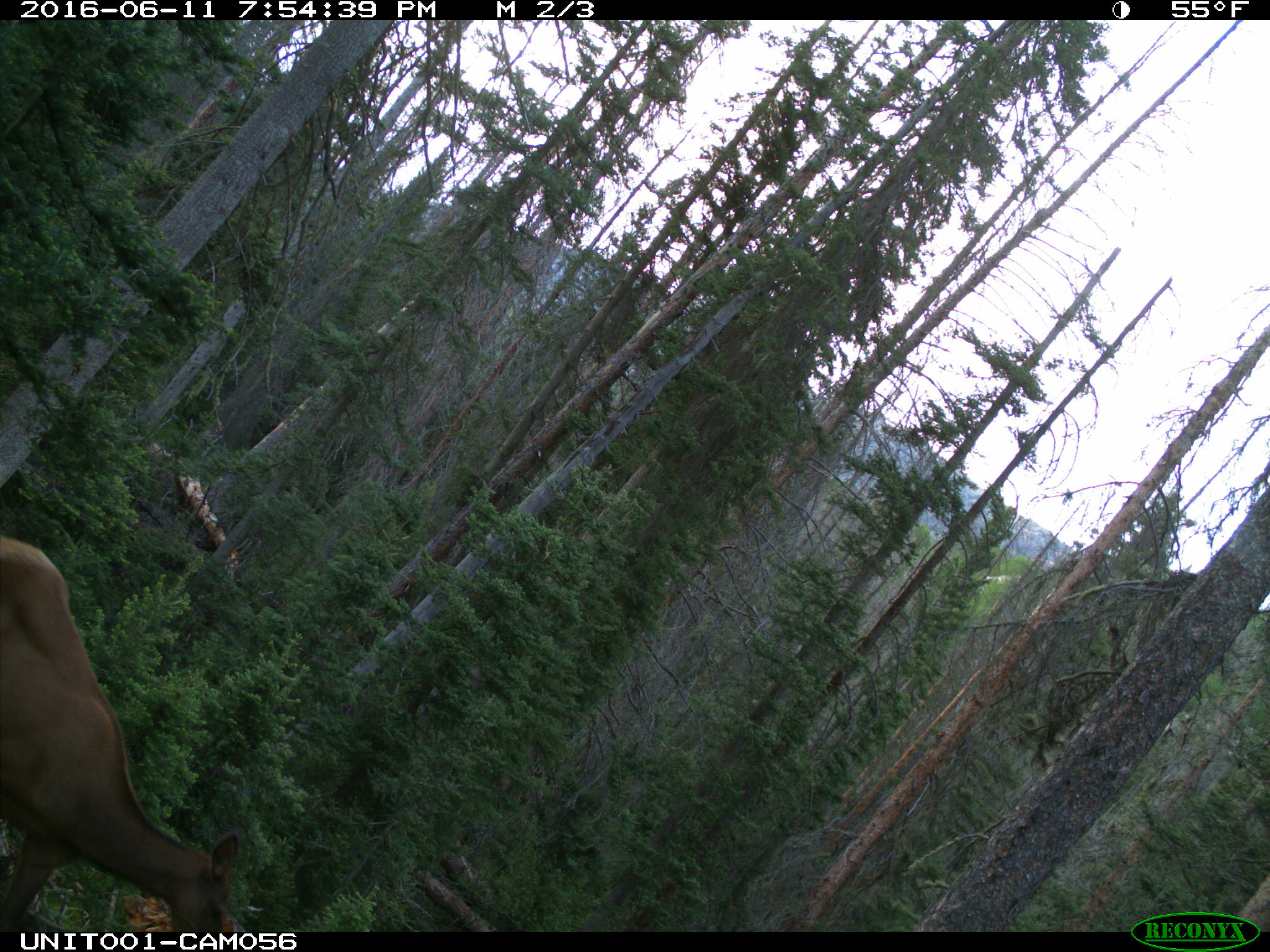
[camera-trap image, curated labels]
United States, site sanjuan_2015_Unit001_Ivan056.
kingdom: Animalia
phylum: Chordata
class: Mammalia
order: Artiodactyla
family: Cervidae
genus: Cervus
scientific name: Cervus elaphus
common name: red deer